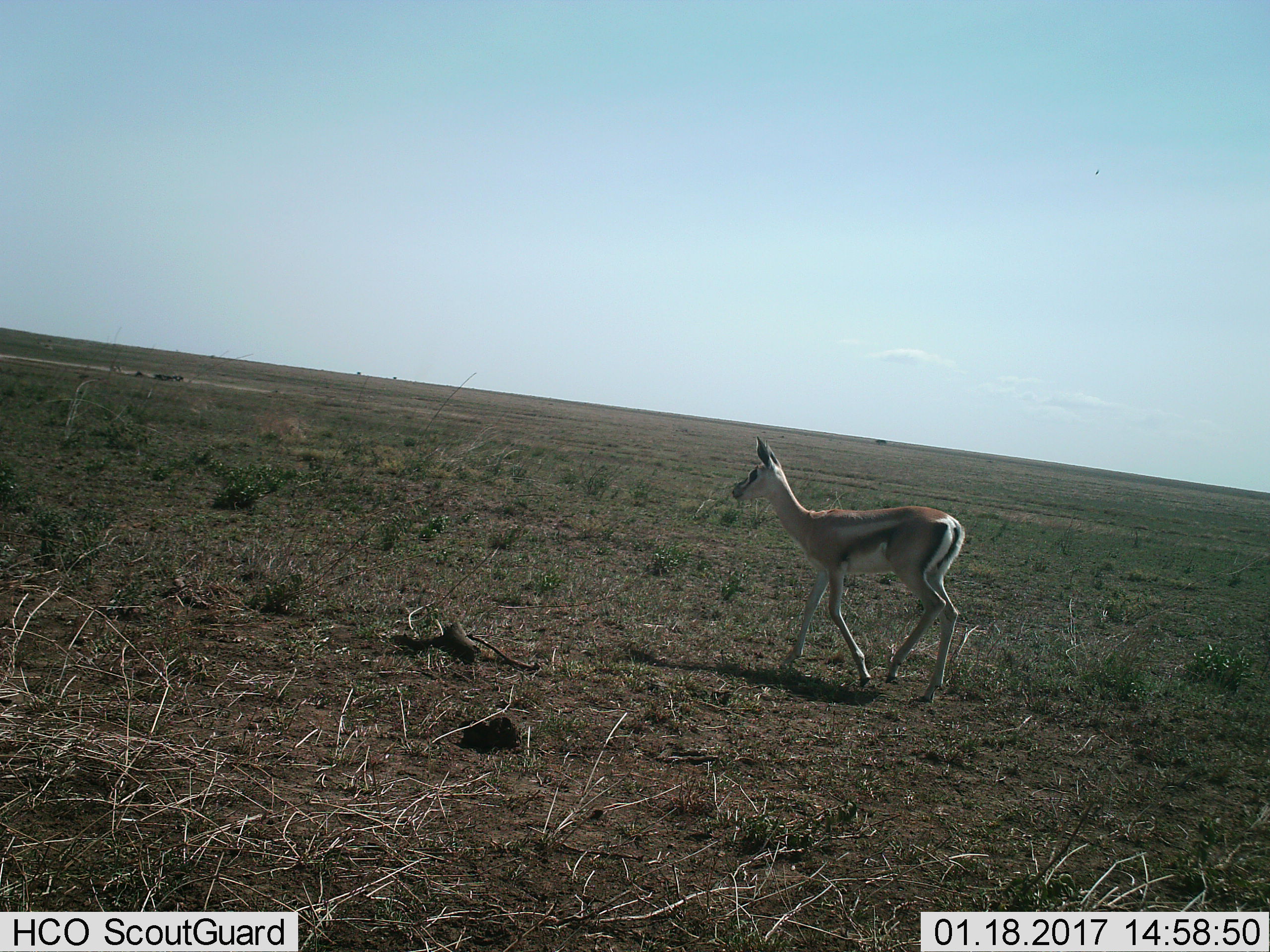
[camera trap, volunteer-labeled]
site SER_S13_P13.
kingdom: Animalia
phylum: Chordata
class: Mammalia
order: Artiodactyla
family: Bovidae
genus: Eudorcas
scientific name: Eudorcas thomsonii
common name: thomson's gazelle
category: gazellethomsons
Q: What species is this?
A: Gazellethomsons (thomson's gazelle) (Eudorcas thomsonii).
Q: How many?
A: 1.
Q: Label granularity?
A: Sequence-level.